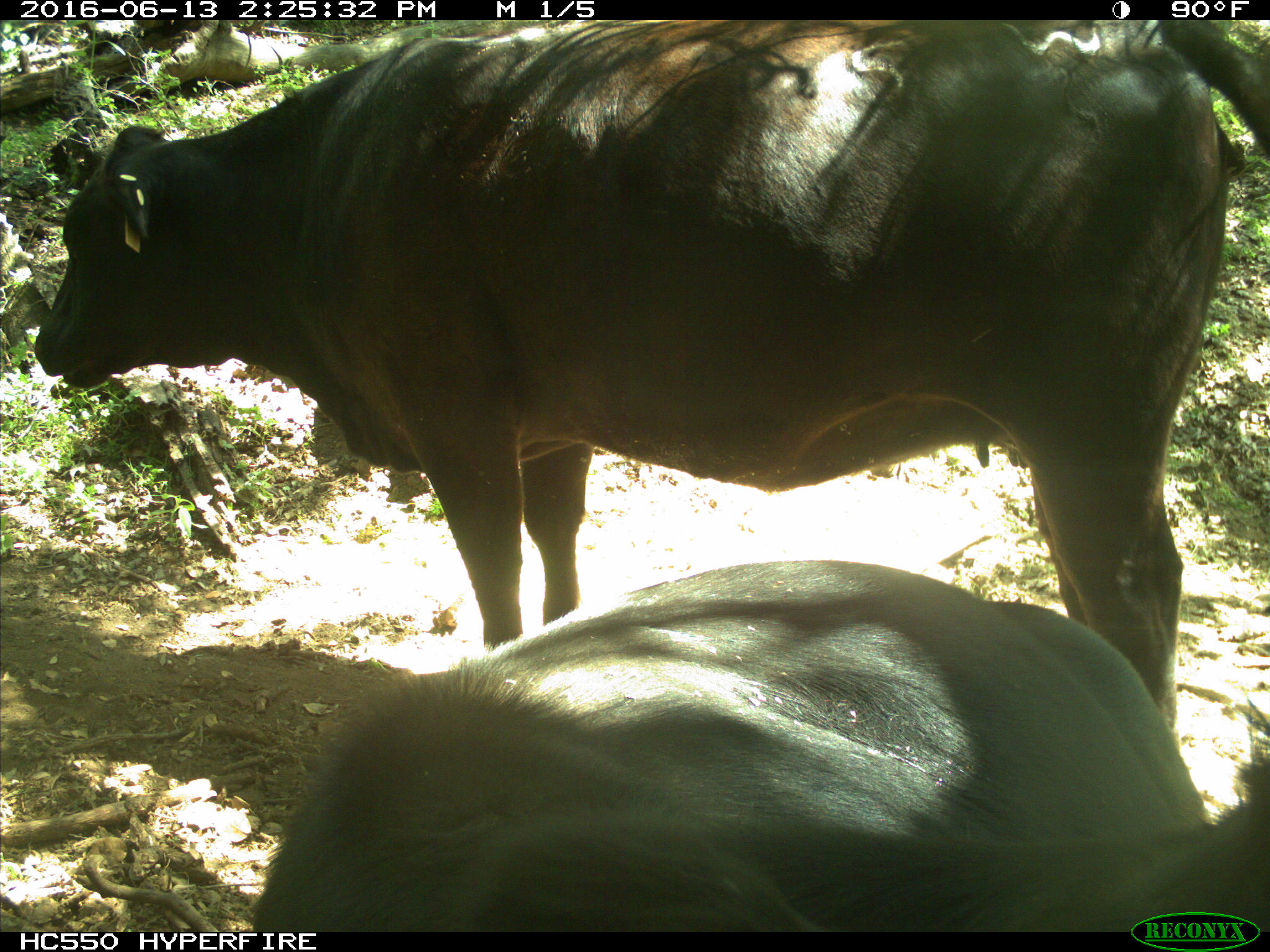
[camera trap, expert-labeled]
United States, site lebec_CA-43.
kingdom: Animalia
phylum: Chordata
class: Mammalia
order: Artiodactyla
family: Bovidae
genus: Bos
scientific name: Bos taurus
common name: domestic cow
Bos taurus (domestic cow).